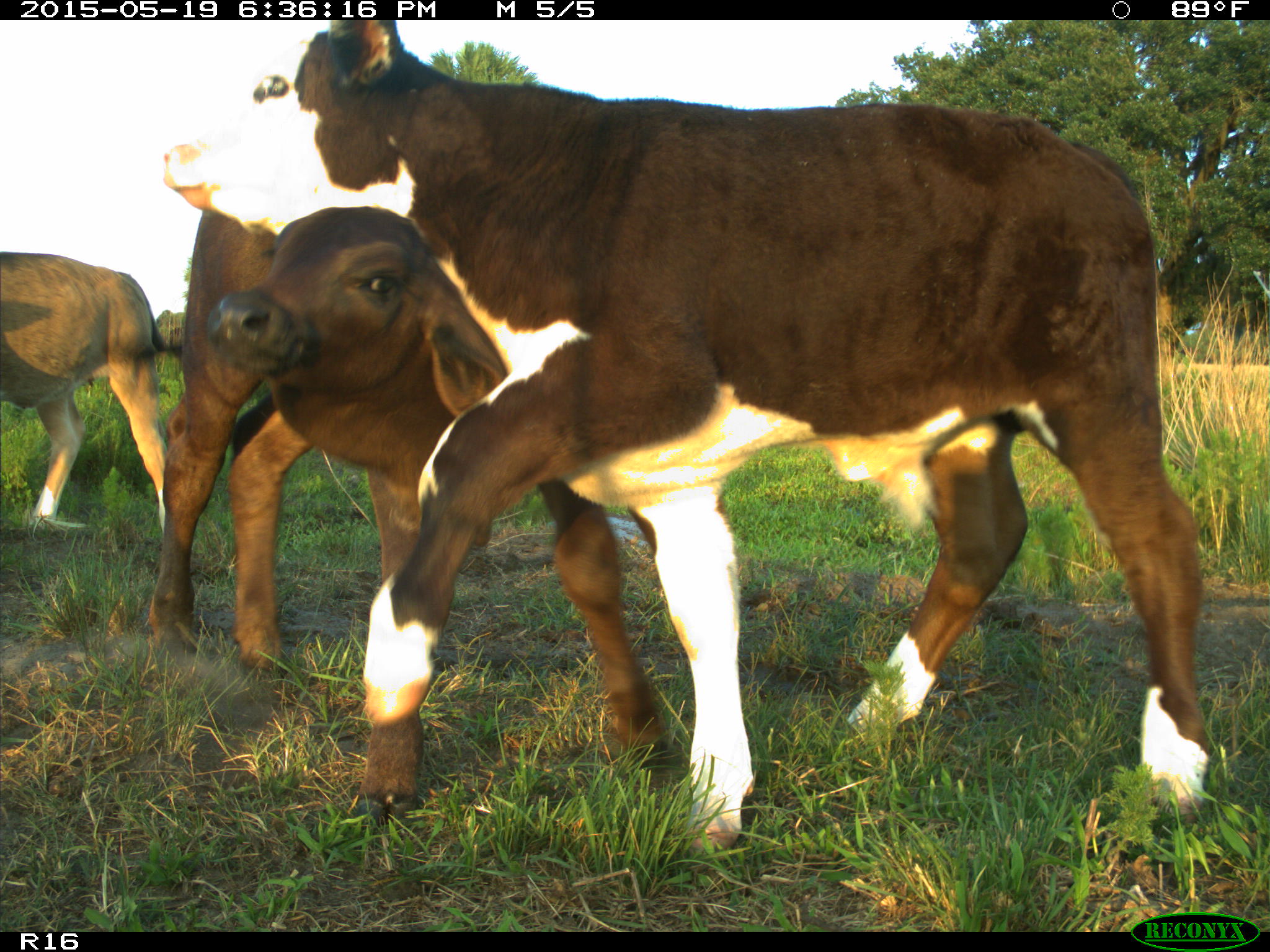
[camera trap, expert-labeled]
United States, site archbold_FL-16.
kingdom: Animalia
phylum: Chordata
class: Mammalia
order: Artiodactyla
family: Bovidae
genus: Bos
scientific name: Bos taurus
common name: domestic cow